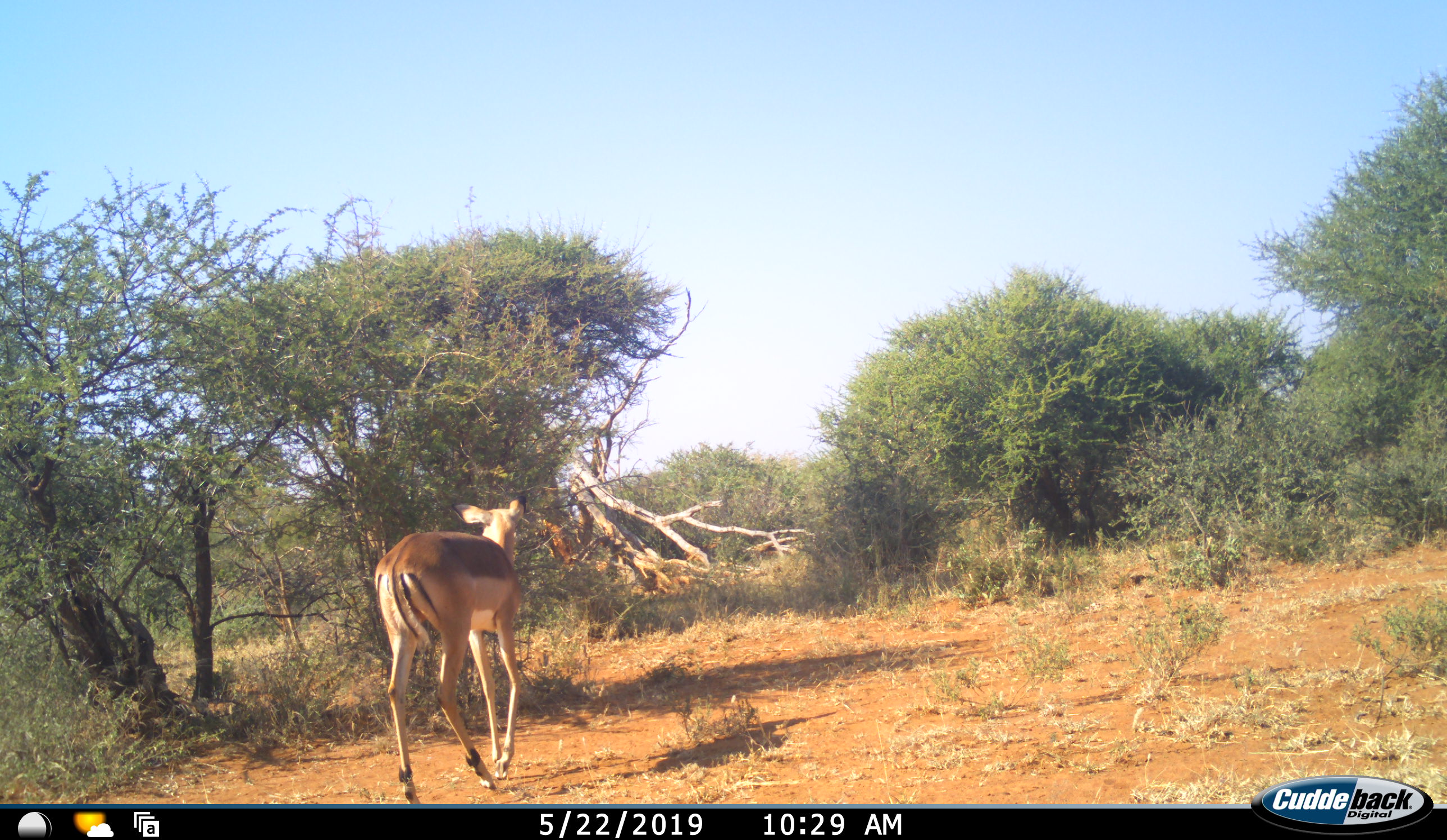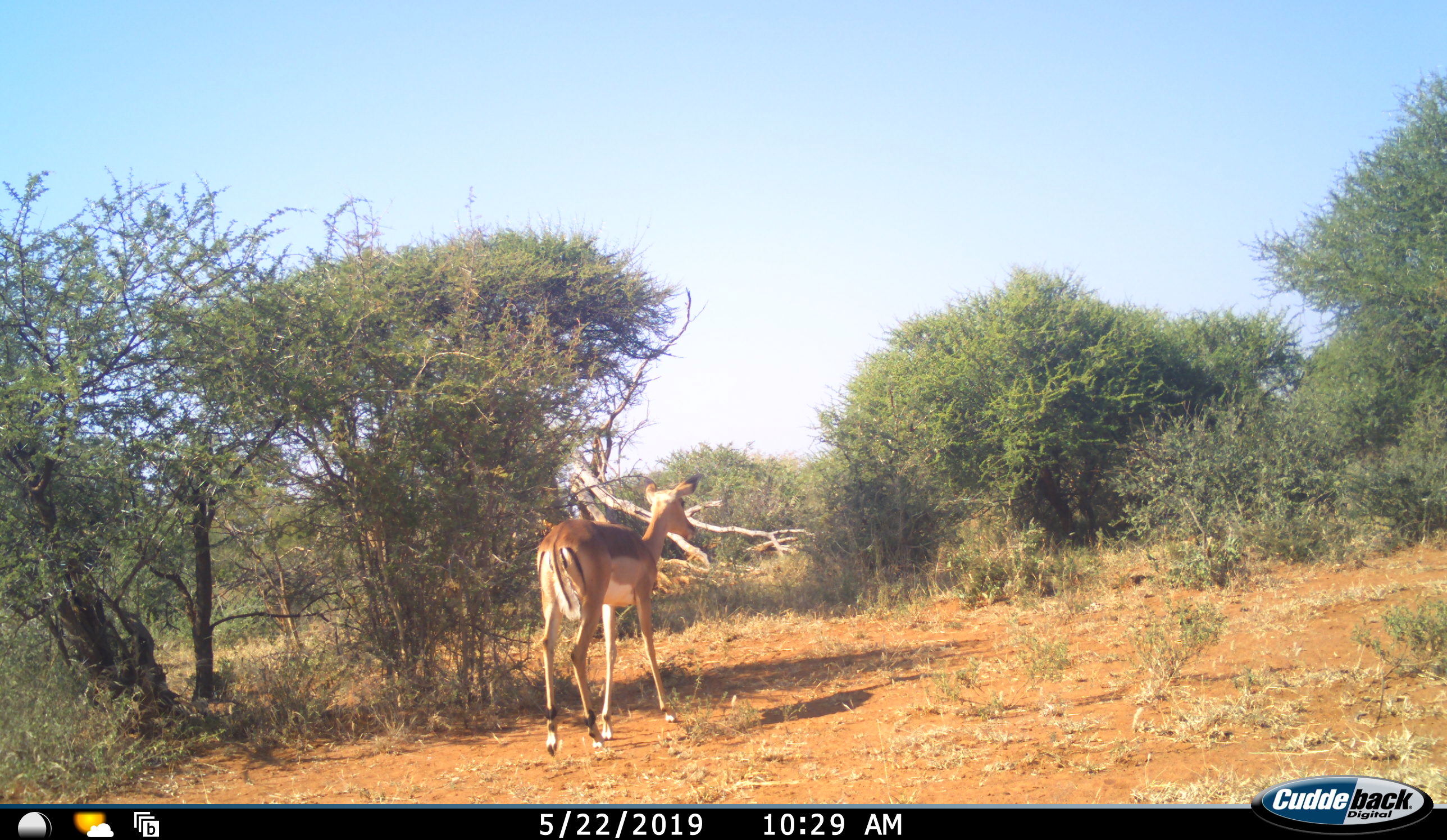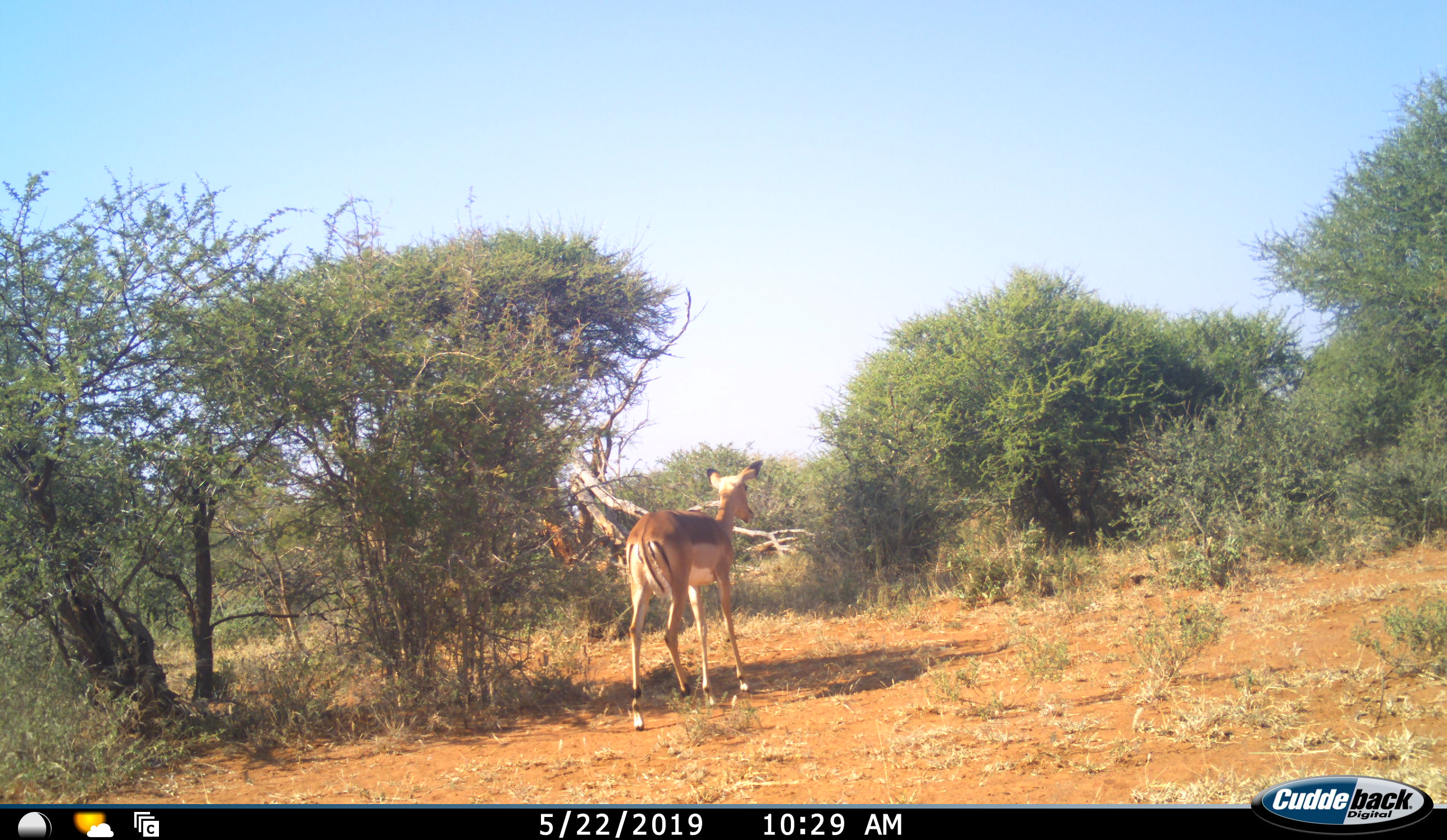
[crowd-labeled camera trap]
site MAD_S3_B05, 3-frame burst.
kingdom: Animalia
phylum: Chordata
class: Mammalia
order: Artiodactyla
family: Bovidae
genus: Aepyceros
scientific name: Aepyceros melampus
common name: impala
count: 1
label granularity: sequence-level